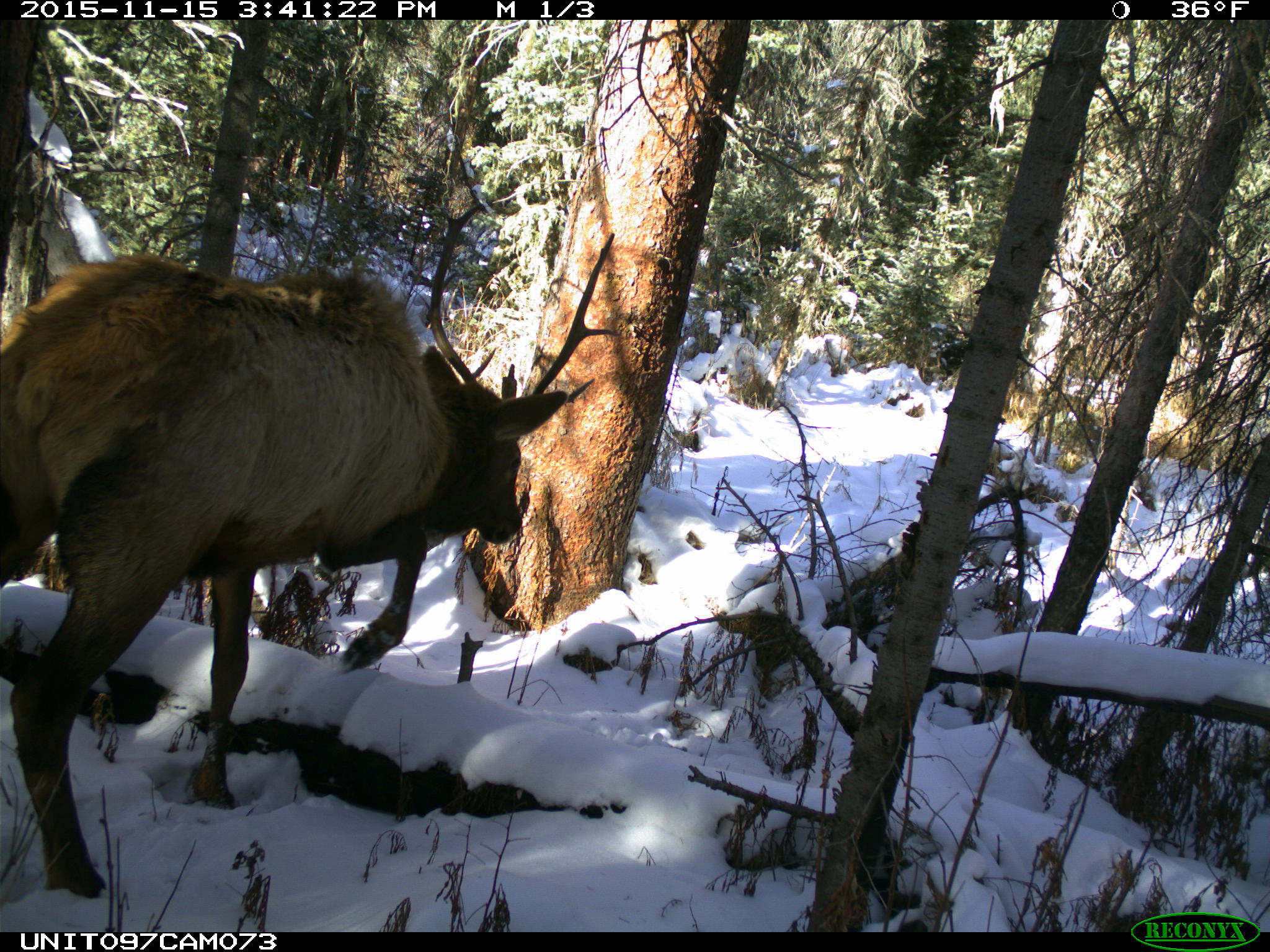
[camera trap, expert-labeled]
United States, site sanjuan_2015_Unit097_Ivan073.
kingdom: Animalia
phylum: Chordata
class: Mammalia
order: Artiodactyla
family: Cervidae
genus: Cervus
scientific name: Cervus elaphus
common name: red deer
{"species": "Cervus elaphus (red deer)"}